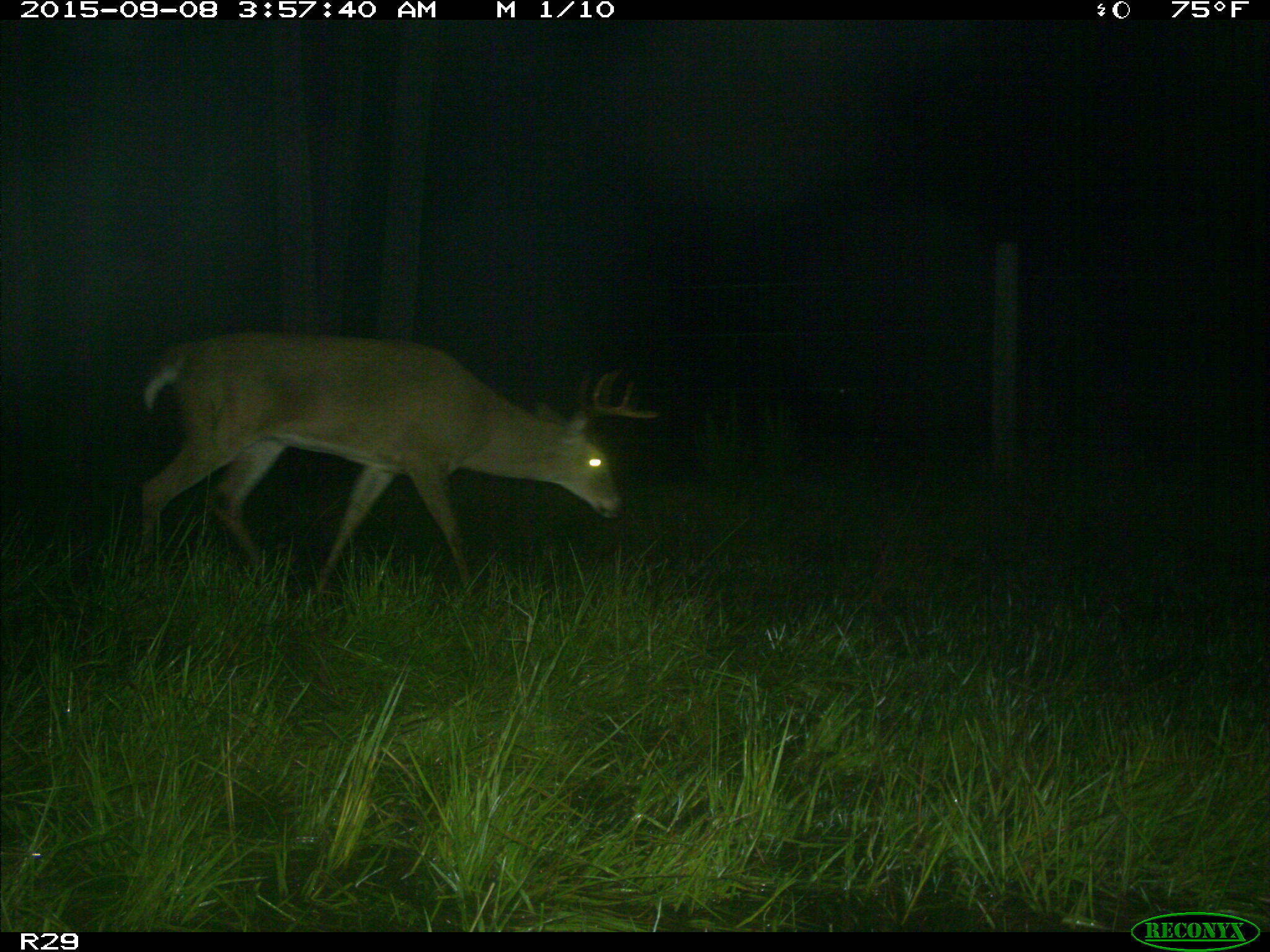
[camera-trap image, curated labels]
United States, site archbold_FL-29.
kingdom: Animalia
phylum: Chordata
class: Mammalia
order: Artiodactyla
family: Cervidae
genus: Odocoileus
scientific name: Odocoileus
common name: deer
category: unidentified deer